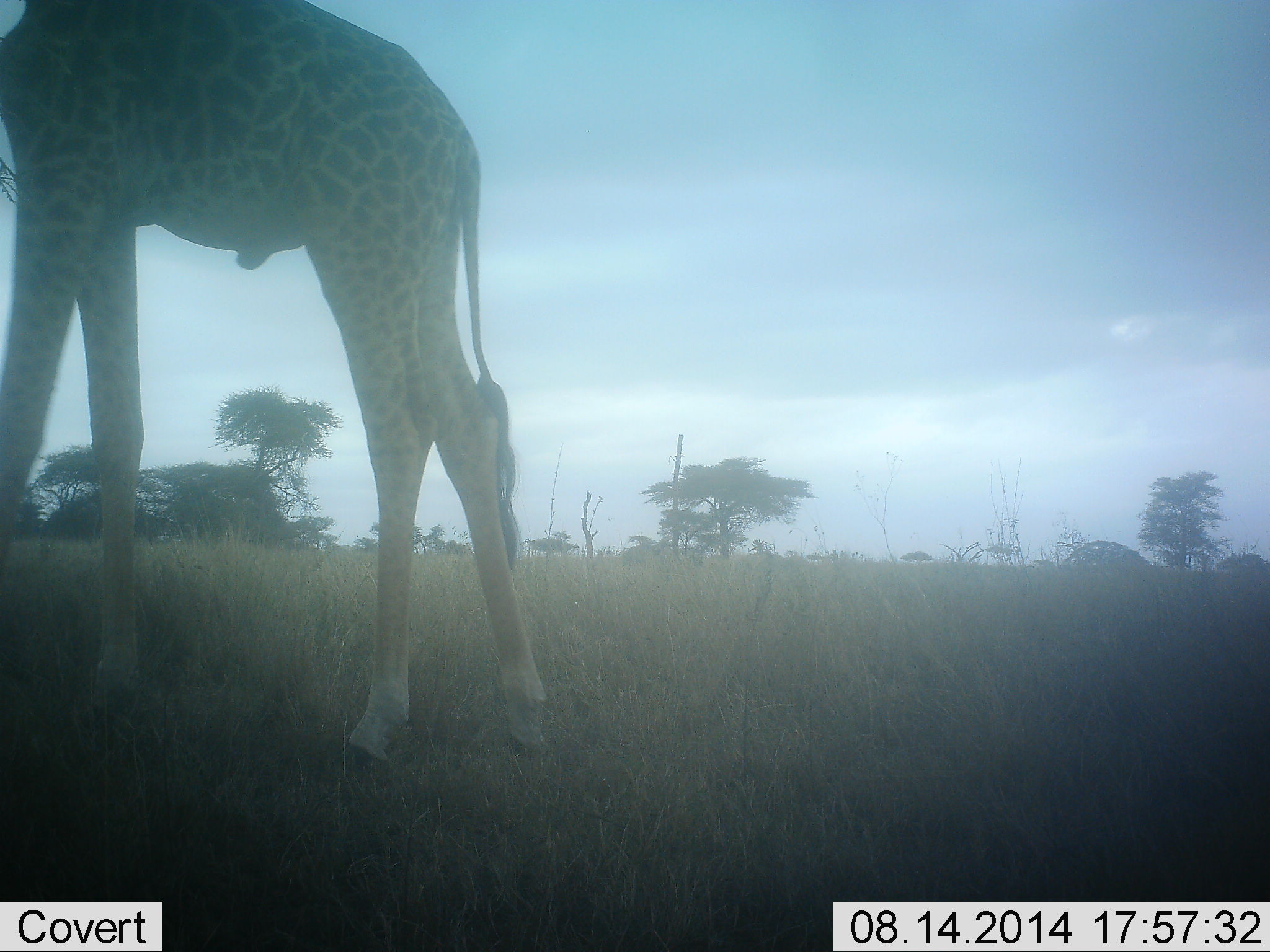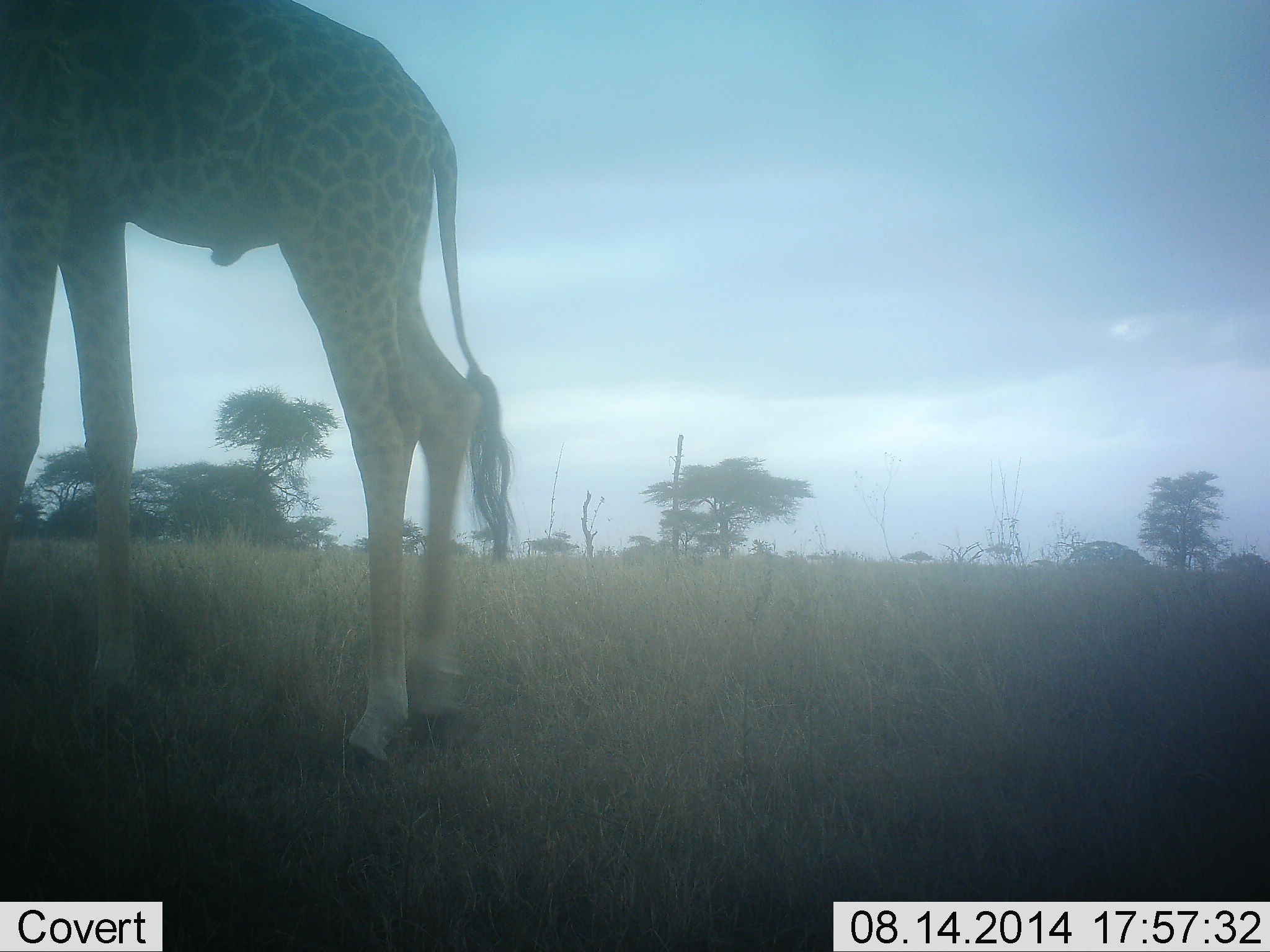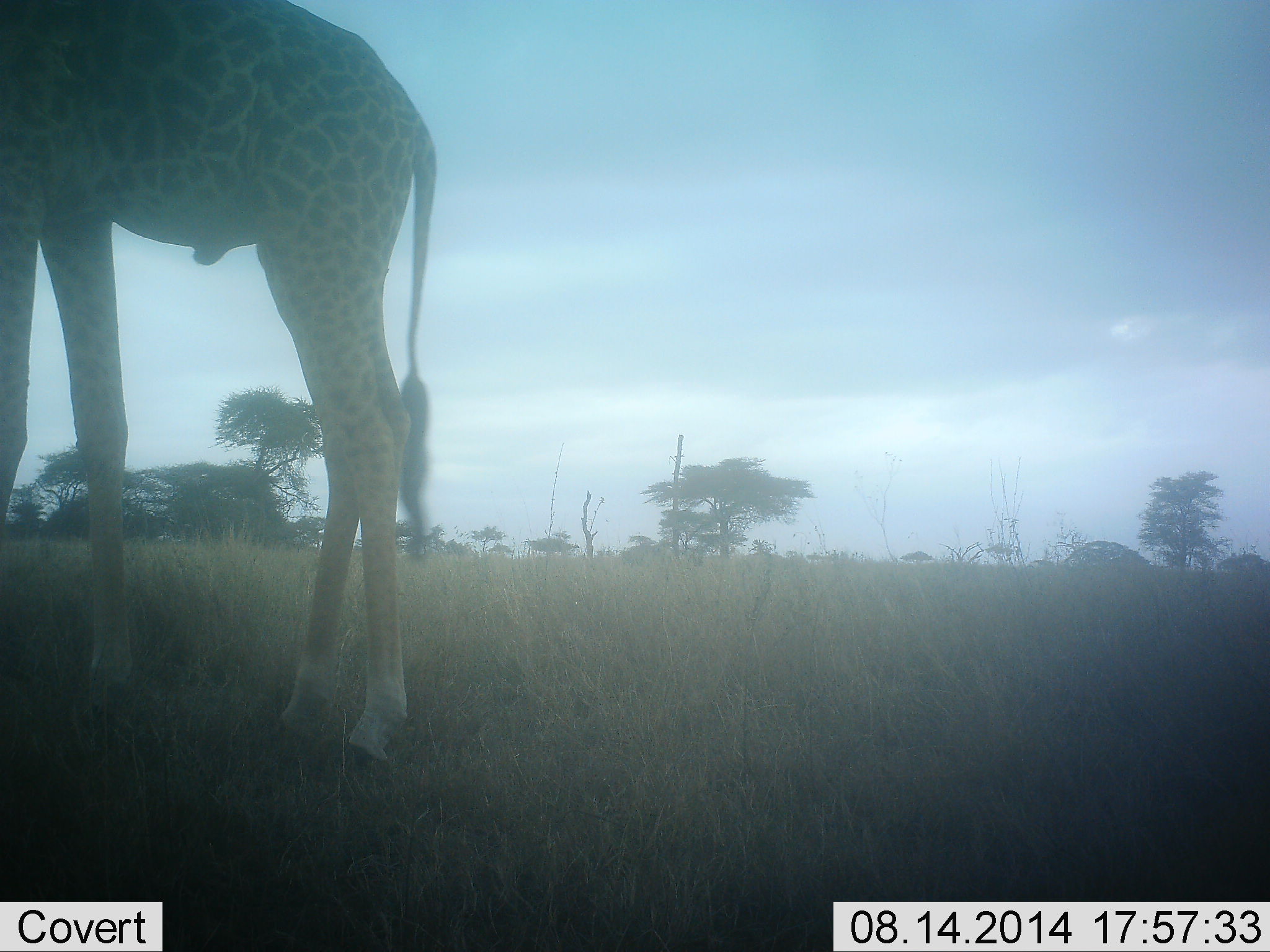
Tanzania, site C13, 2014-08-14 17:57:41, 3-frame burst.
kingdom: Animalia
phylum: Chordata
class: Mammalia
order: Artiodactyla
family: Giraffidae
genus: Giraffa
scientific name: Giraffa camelopardalis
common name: giraffe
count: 1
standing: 70%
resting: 0%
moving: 20%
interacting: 10%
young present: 0%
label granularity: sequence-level